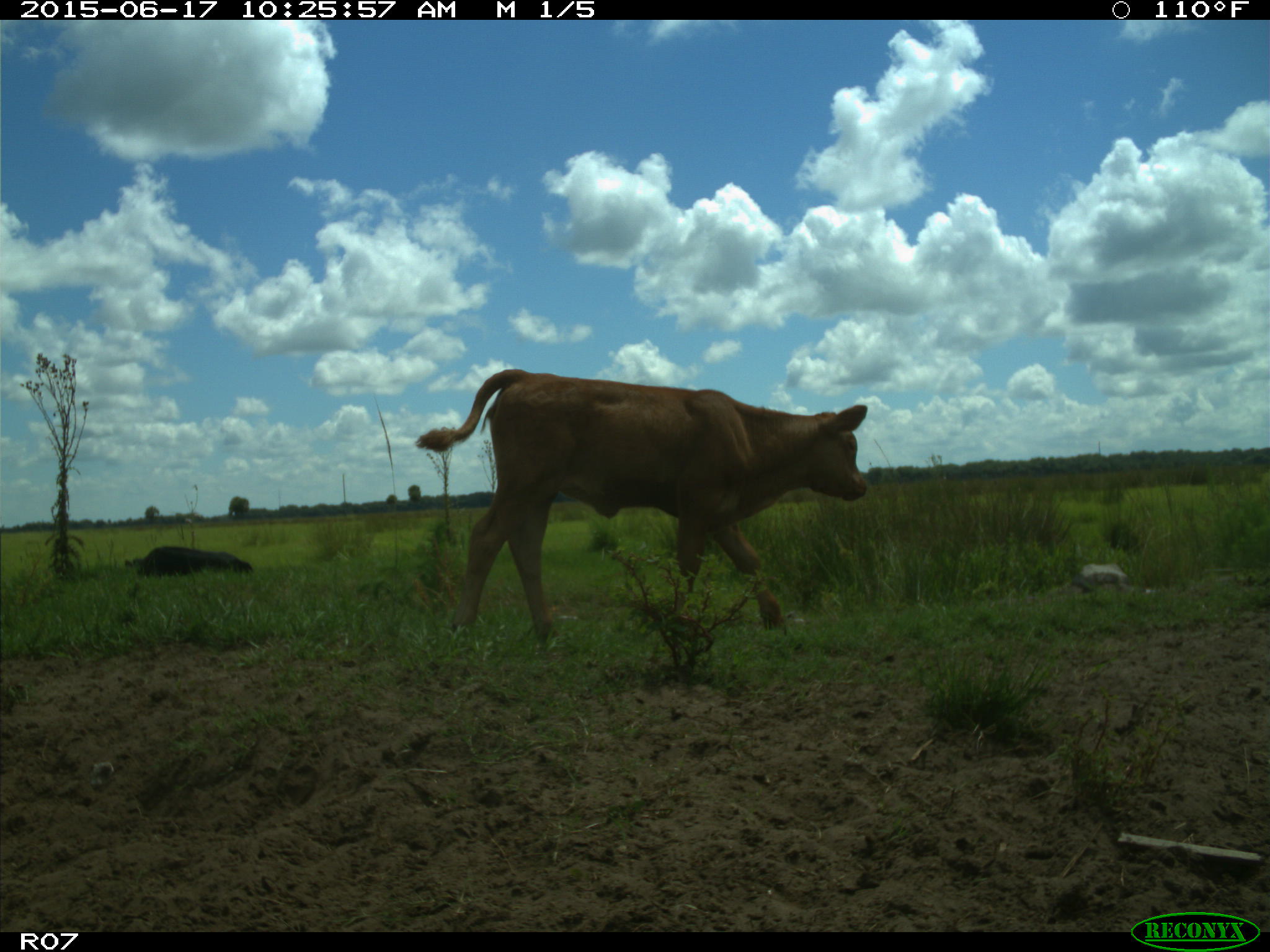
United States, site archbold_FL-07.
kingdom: Animalia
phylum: Chordata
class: Mammalia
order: Artiodactyla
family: Bovidae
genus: Bos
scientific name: Bos taurus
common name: domestic cow